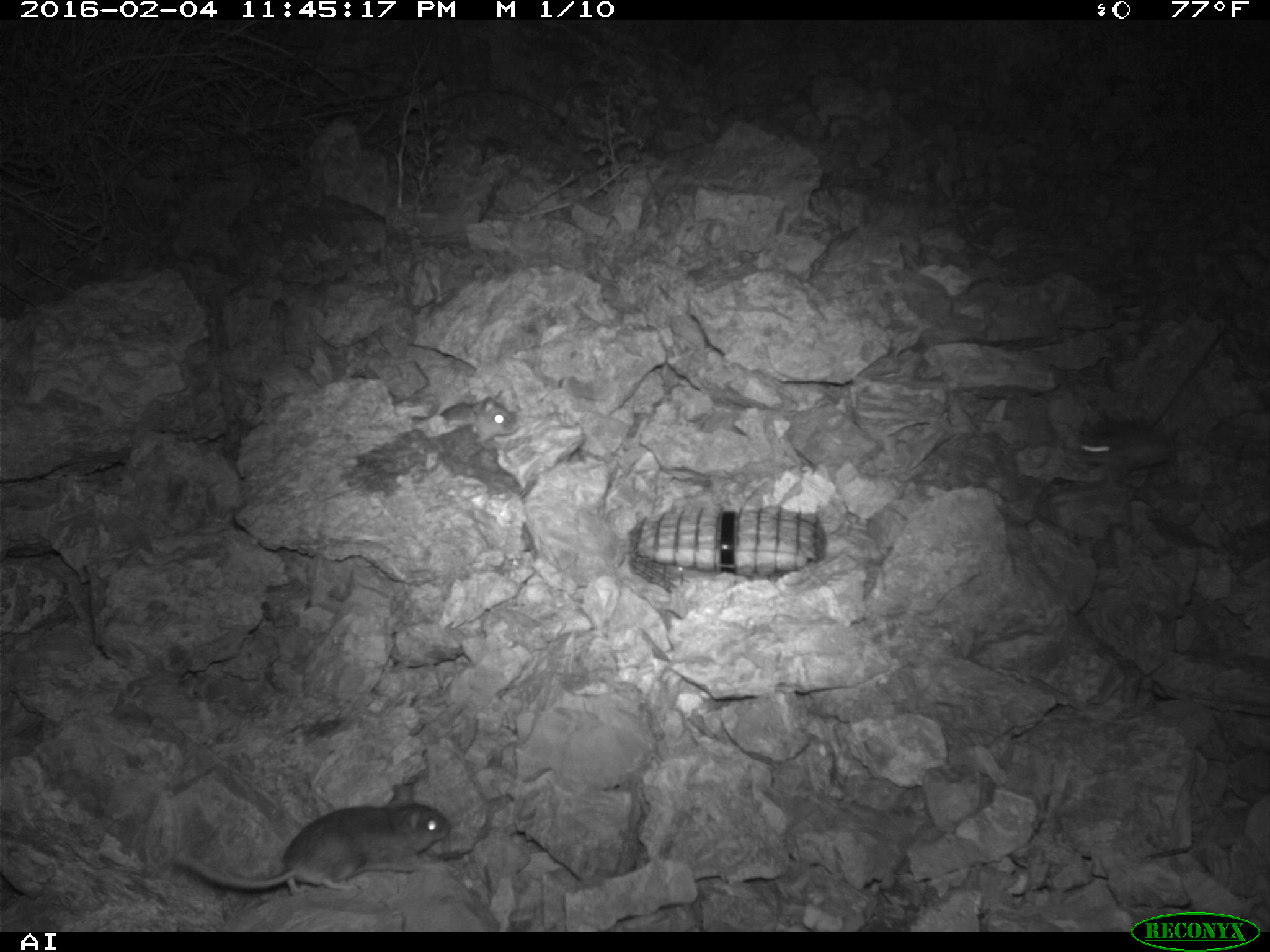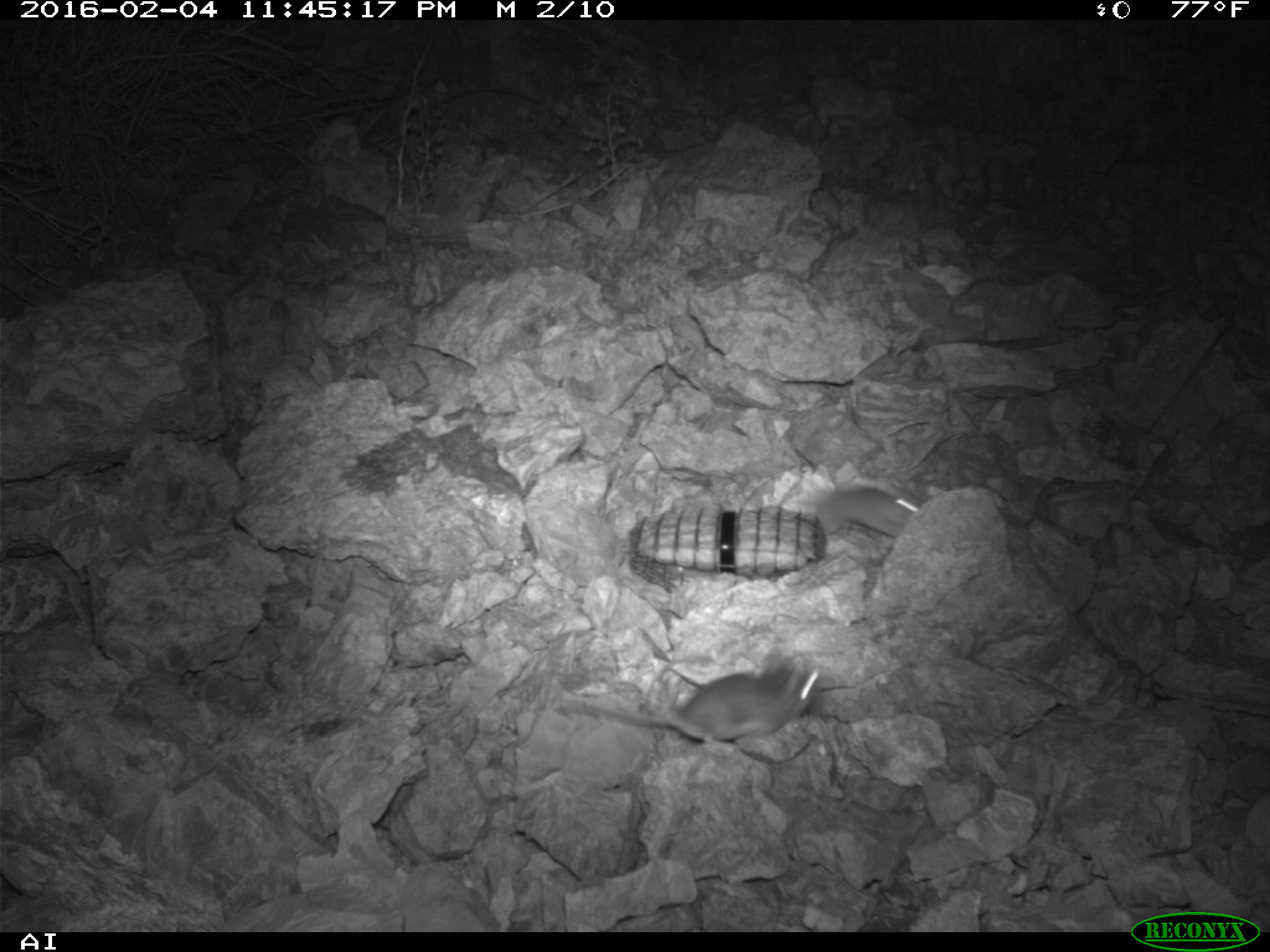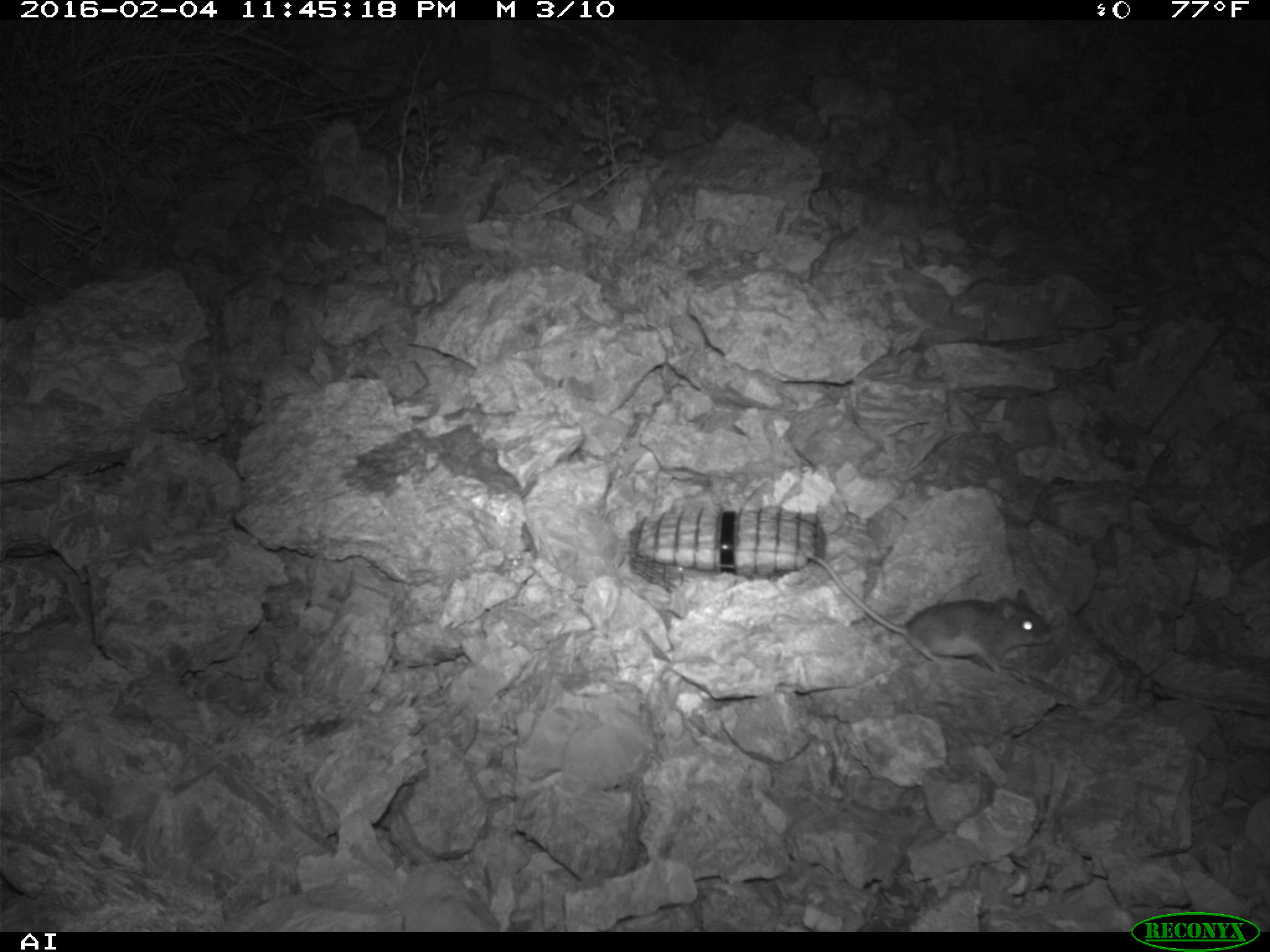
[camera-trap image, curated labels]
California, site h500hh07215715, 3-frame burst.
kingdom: Animalia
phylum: Chordata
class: Mammalia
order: Rodentia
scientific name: Rodentia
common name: rodent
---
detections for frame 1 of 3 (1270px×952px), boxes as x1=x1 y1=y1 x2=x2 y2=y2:
rodent: x1=172 y1=784 x2=449 y2=894; x1=1078 y1=421 x2=1266 y2=480; x1=411 y1=389 x2=518 y2=449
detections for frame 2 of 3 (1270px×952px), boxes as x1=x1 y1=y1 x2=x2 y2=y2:
rodent: x1=585 y1=645 x2=824 y2=744; x1=813 y1=483 x2=924 y2=540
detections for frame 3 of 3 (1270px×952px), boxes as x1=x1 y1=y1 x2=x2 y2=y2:
rodent: x1=804 y1=550 x2=1053 y2=674